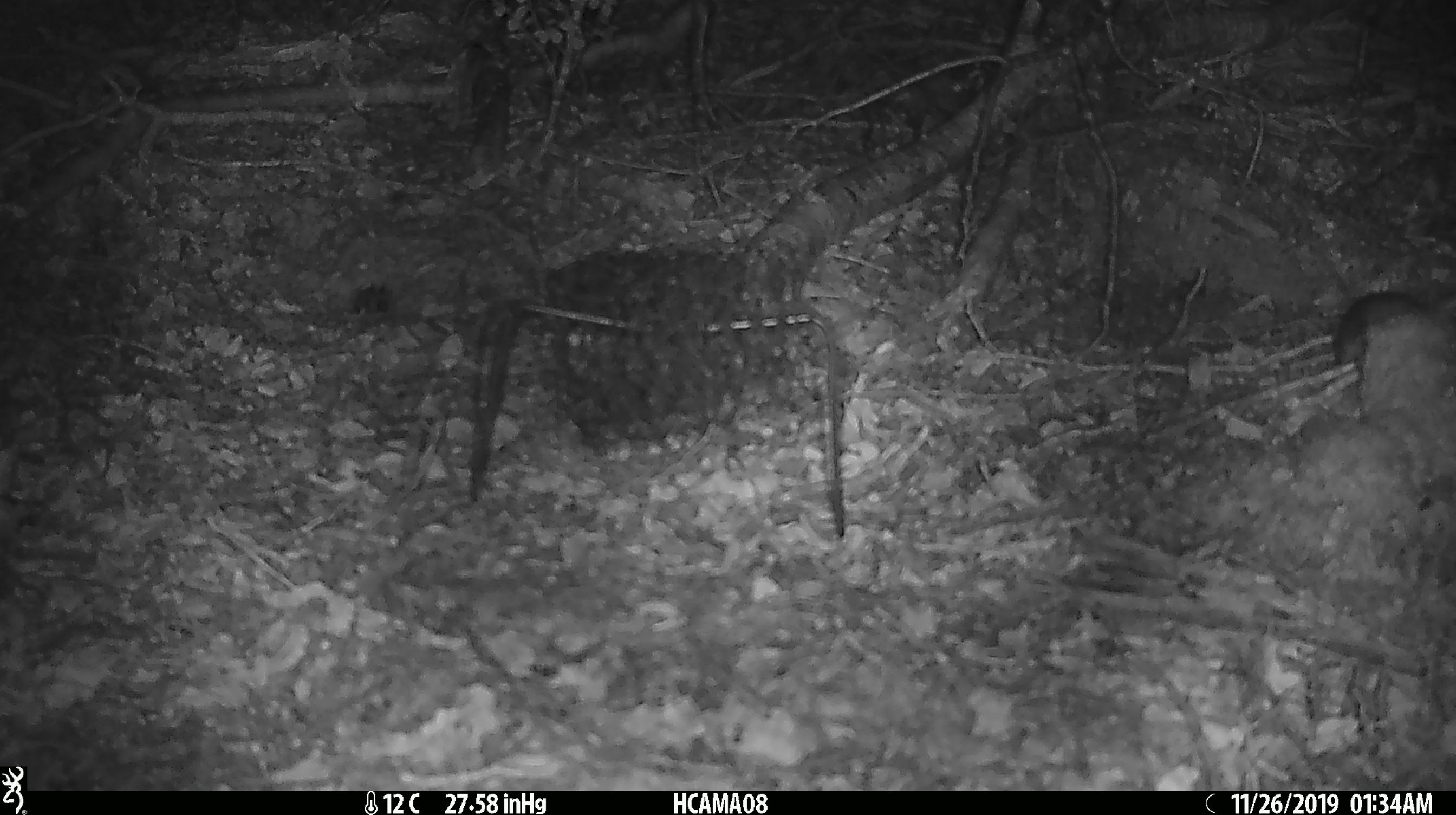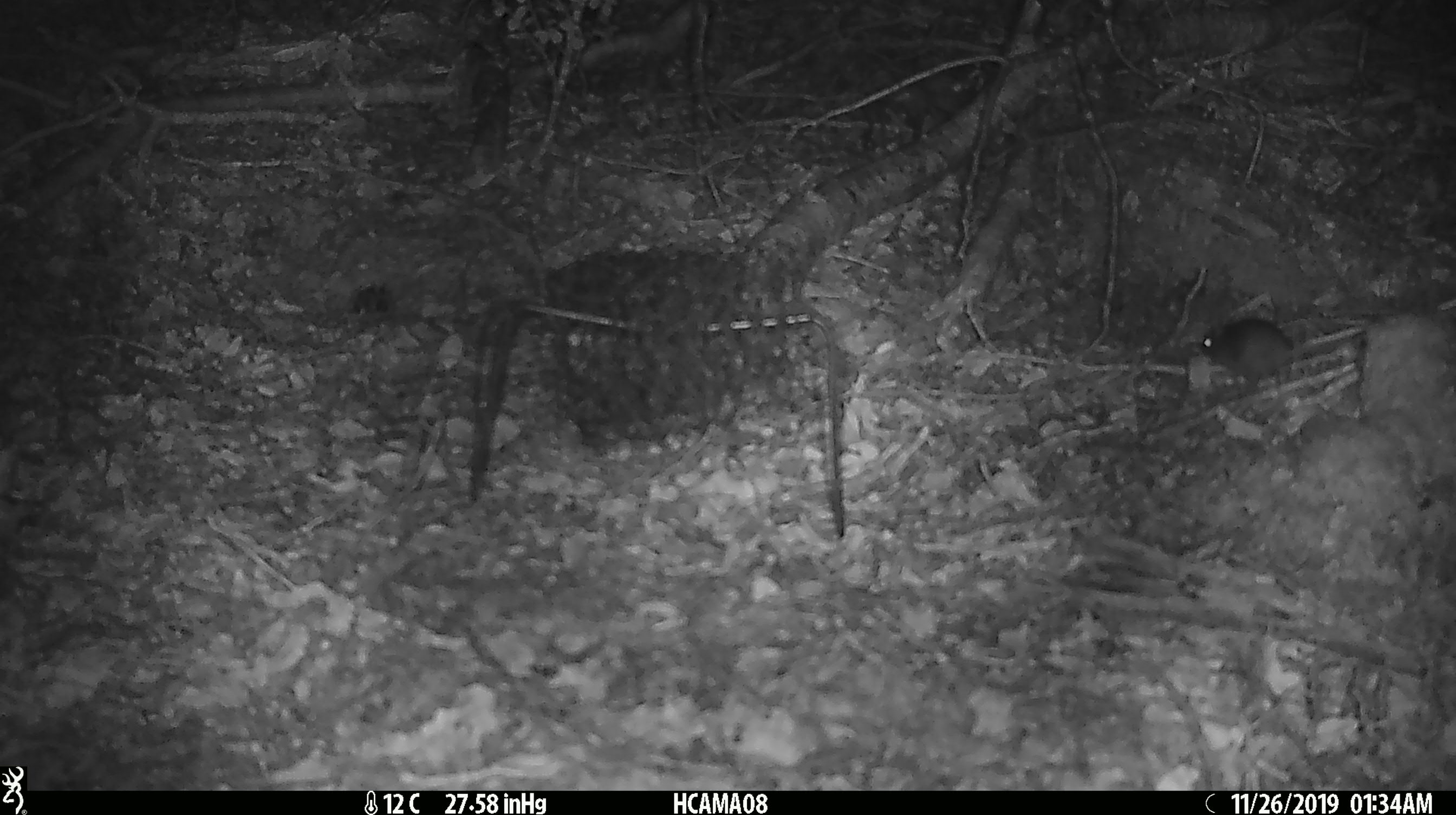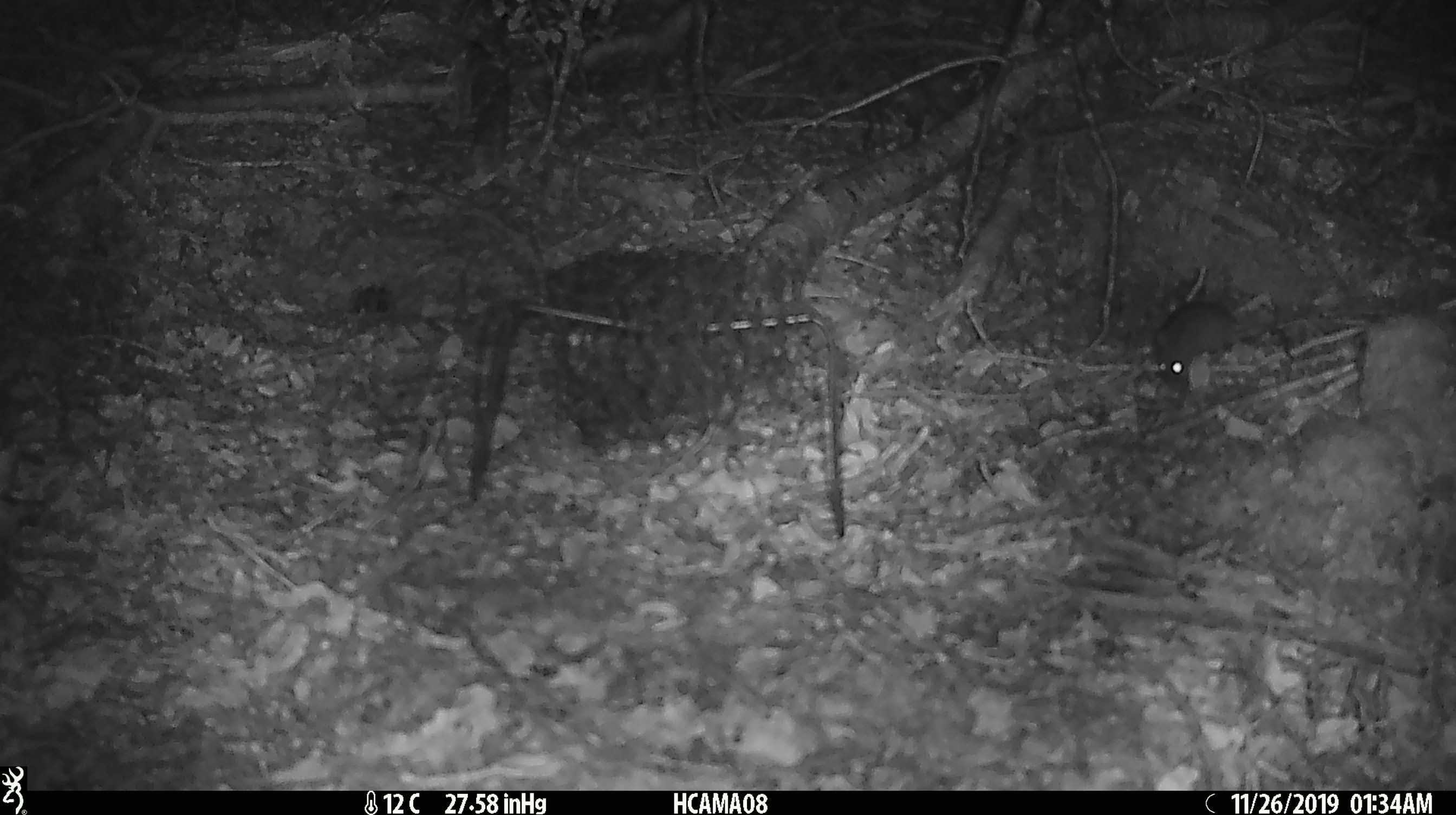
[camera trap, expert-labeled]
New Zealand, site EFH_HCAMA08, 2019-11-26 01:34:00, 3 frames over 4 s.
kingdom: Animalia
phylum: Chordata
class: Mammalia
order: Rodentia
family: Muridae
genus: Mus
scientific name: Mus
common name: mouse